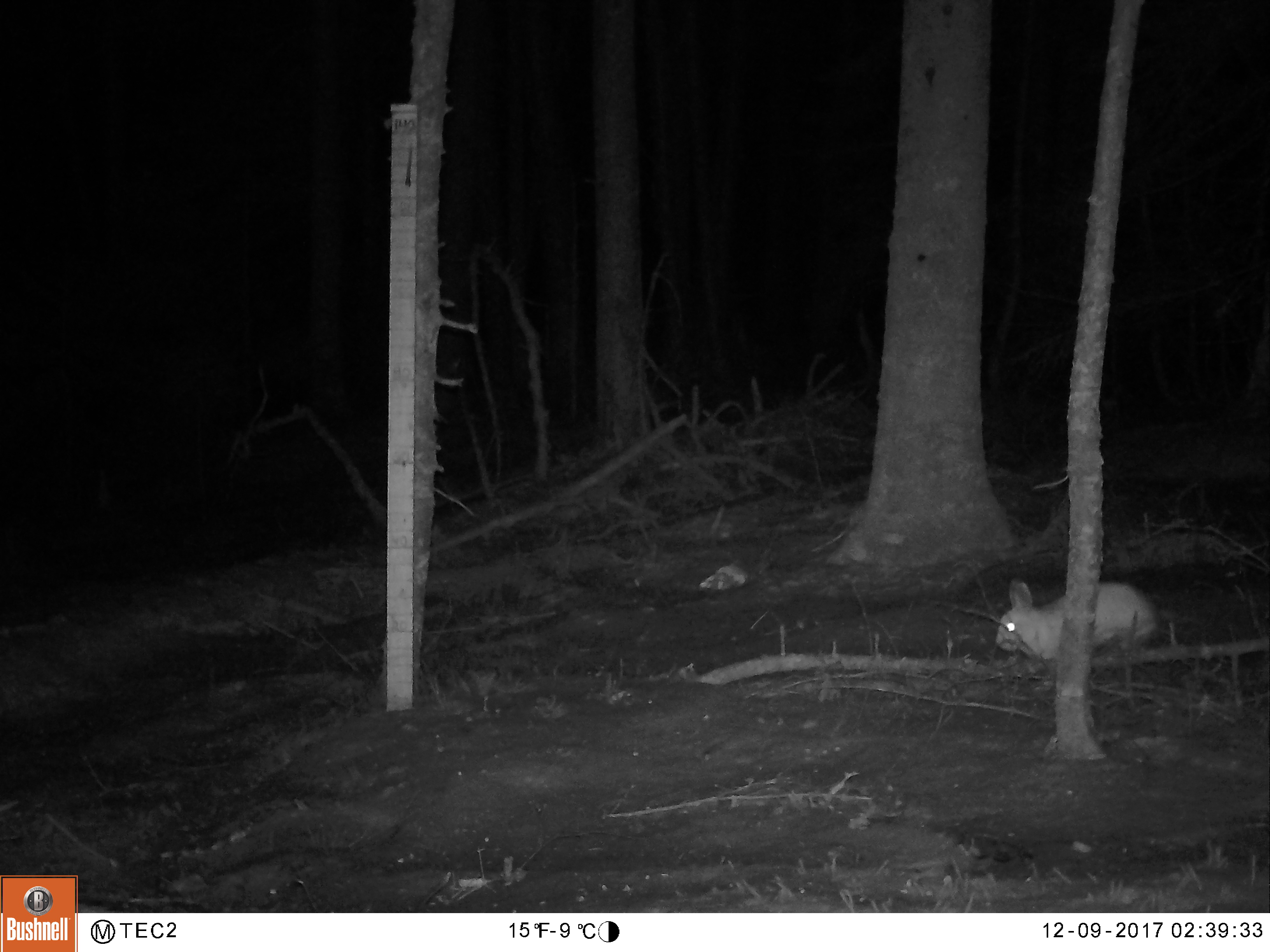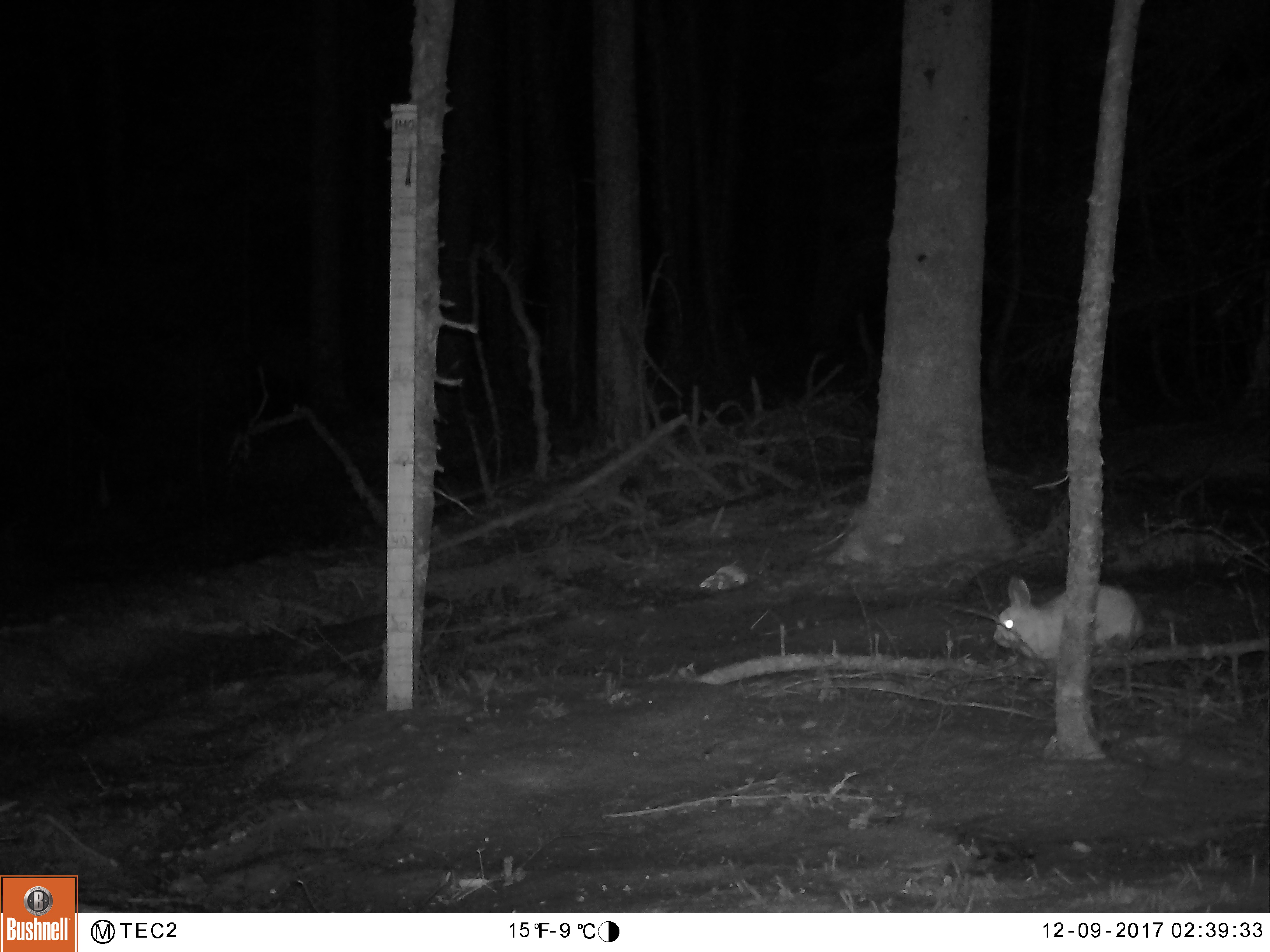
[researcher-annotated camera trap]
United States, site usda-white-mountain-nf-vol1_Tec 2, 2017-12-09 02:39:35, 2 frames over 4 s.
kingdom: Animalia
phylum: Chordata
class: Mammalia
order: Lagomorpha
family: Leporidae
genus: Lepus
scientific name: Lepus americanus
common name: snowshoe hare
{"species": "snowshoe hare (Lepus americanus)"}